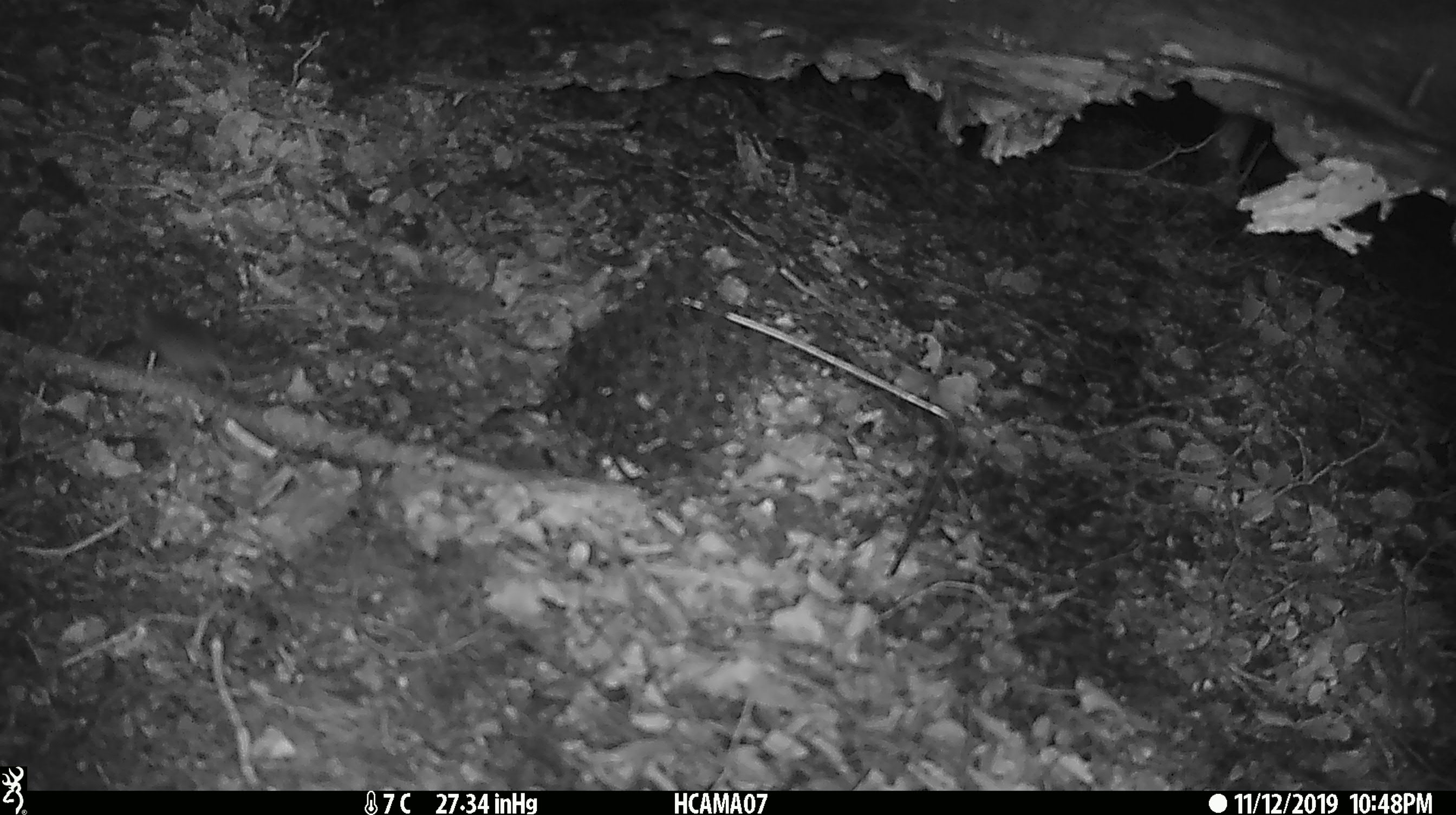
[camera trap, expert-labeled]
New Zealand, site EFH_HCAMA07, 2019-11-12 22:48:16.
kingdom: Animalia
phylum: Chordata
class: Mammalia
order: Rodentia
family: Muridae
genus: Mus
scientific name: Mus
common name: mouse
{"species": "mouse (Mus)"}